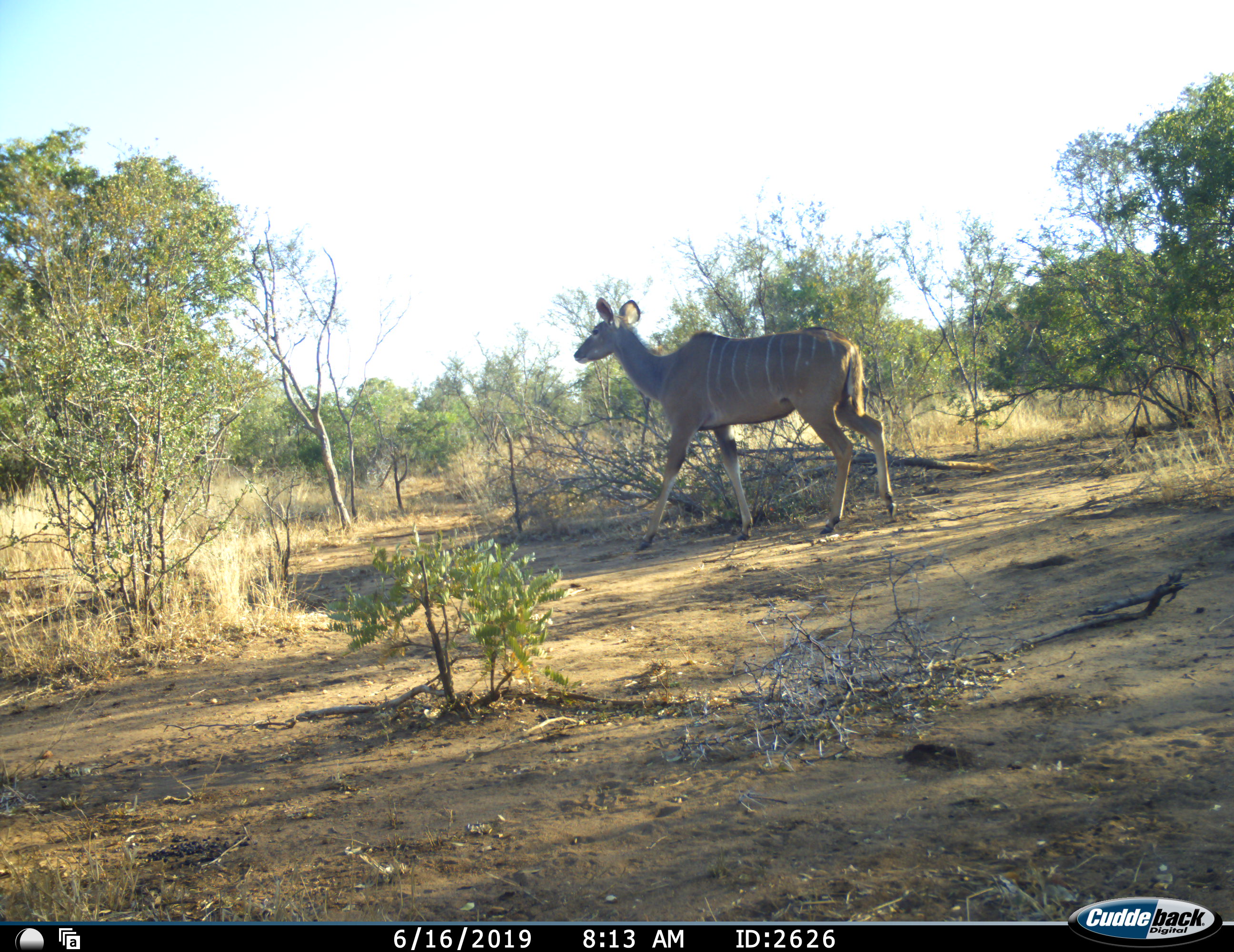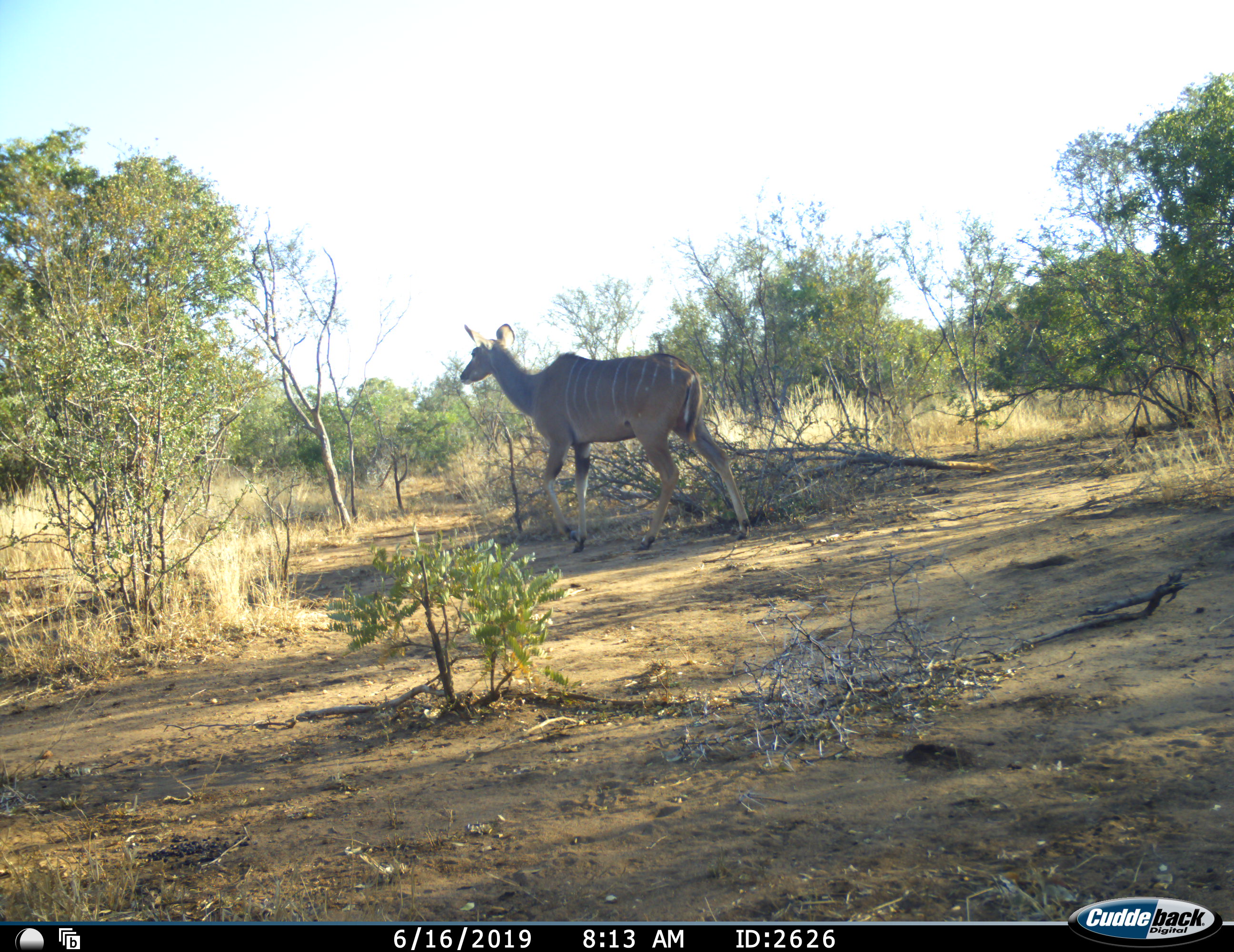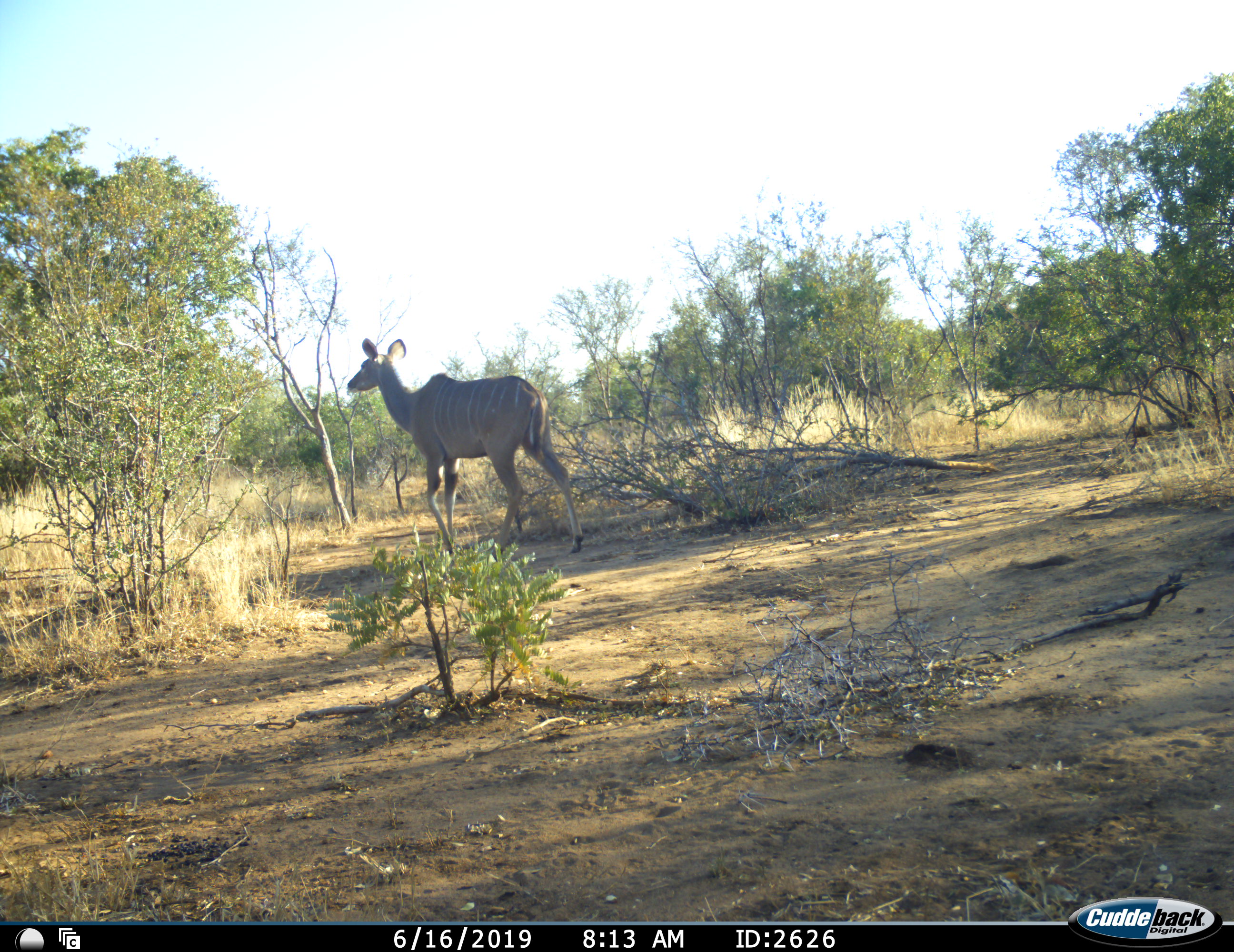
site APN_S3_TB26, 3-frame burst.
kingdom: Animalia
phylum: Chordata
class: Mammalia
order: Artiodactyla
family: Bovidae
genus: Tragelaphus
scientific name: Tragelaphus angasii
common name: nyala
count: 1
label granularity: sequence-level